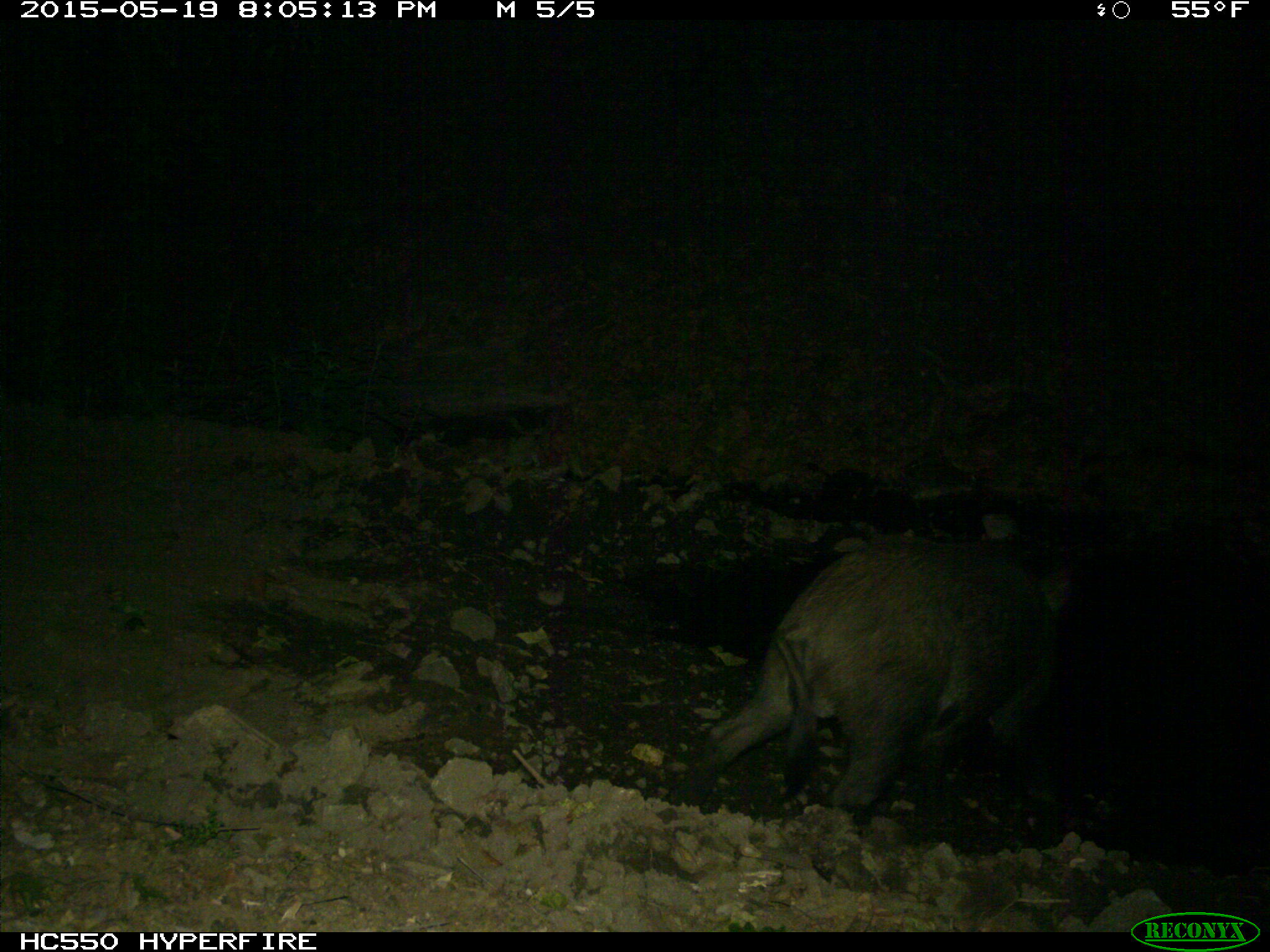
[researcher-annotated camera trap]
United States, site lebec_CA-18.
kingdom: Animalia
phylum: Chordata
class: Mammalia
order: Artiodactyla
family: Suidae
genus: Sus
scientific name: Sus scrofa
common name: wild boar